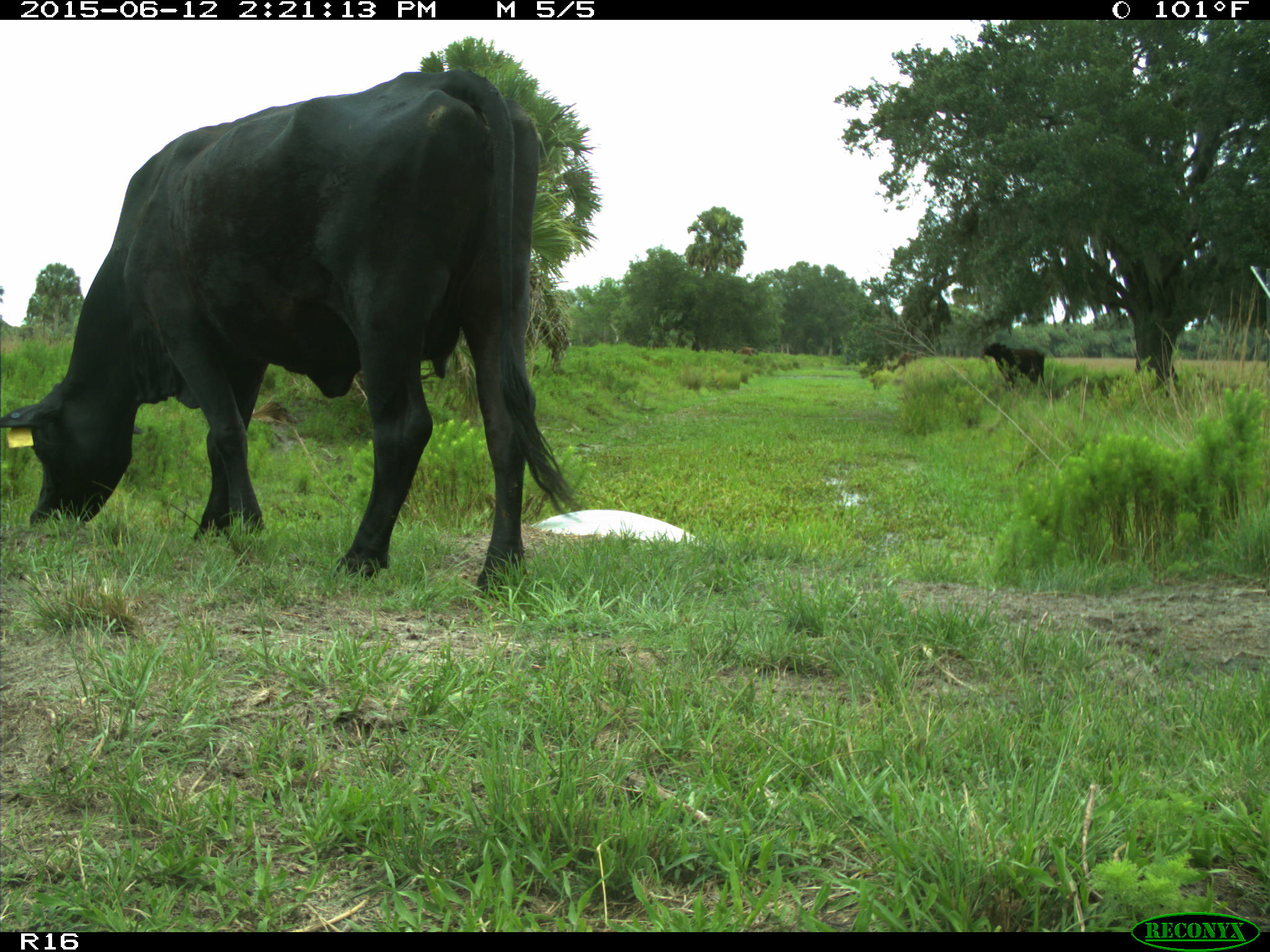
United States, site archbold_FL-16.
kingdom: Animalia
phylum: Chordata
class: Mammalia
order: Artiodactyla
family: Bovidae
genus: Bos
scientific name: Bos taurus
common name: domestic cow